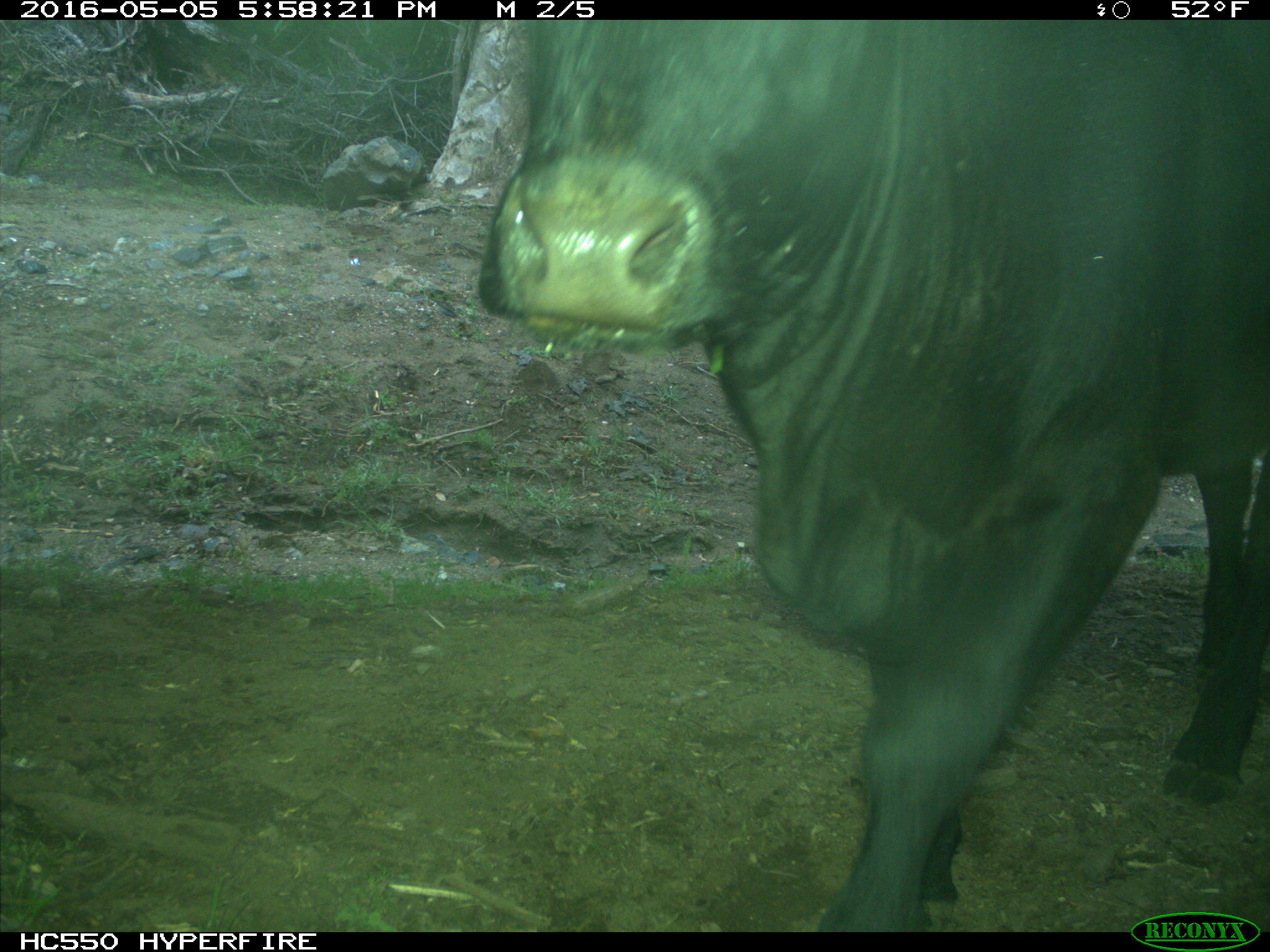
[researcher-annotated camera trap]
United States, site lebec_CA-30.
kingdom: Animalia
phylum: Chordata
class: Mammalia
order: Artiodactyla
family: Bovidae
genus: Bos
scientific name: Bos taurus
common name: domestic cow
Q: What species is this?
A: Bos taurus (domestic cow).